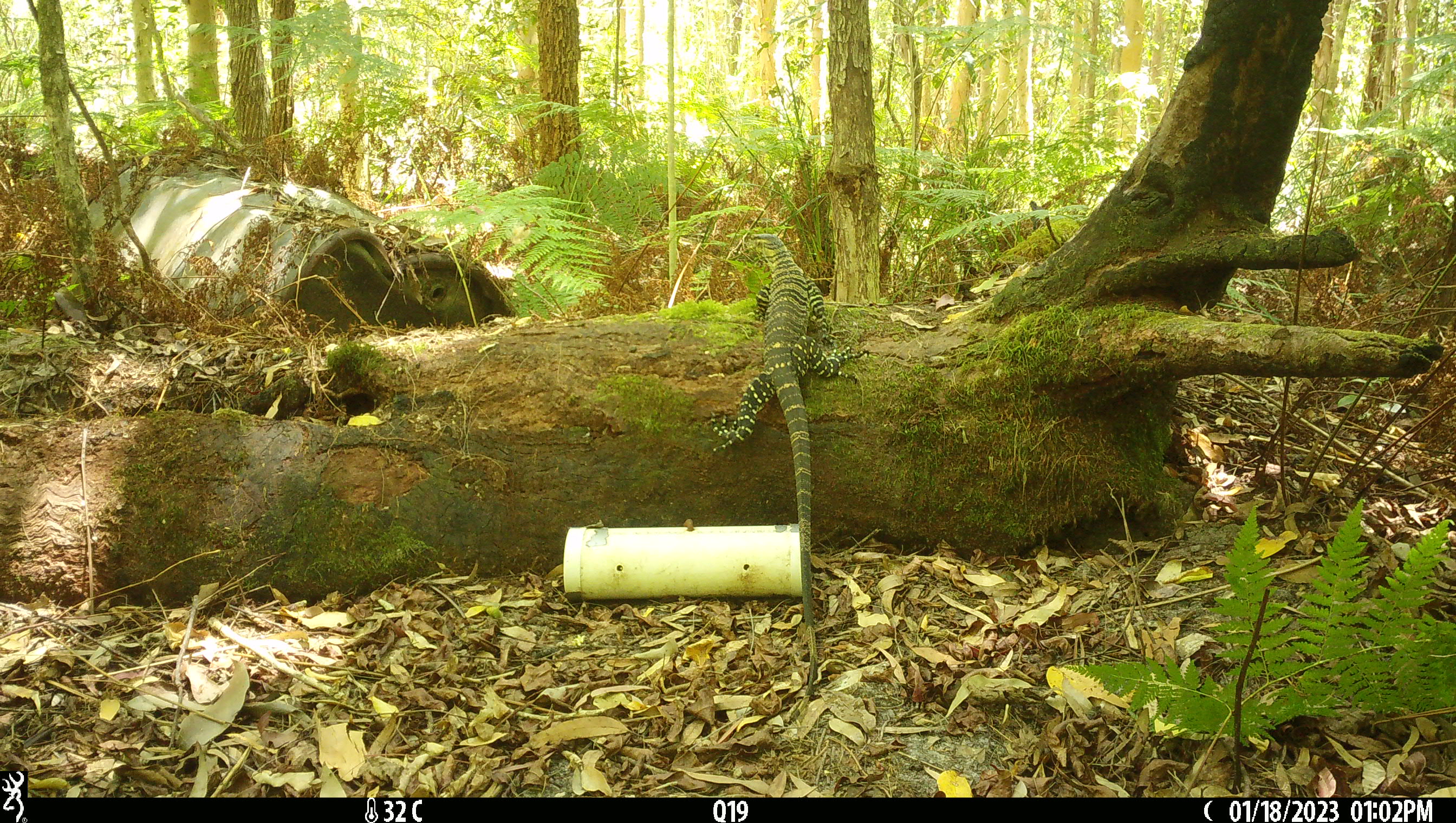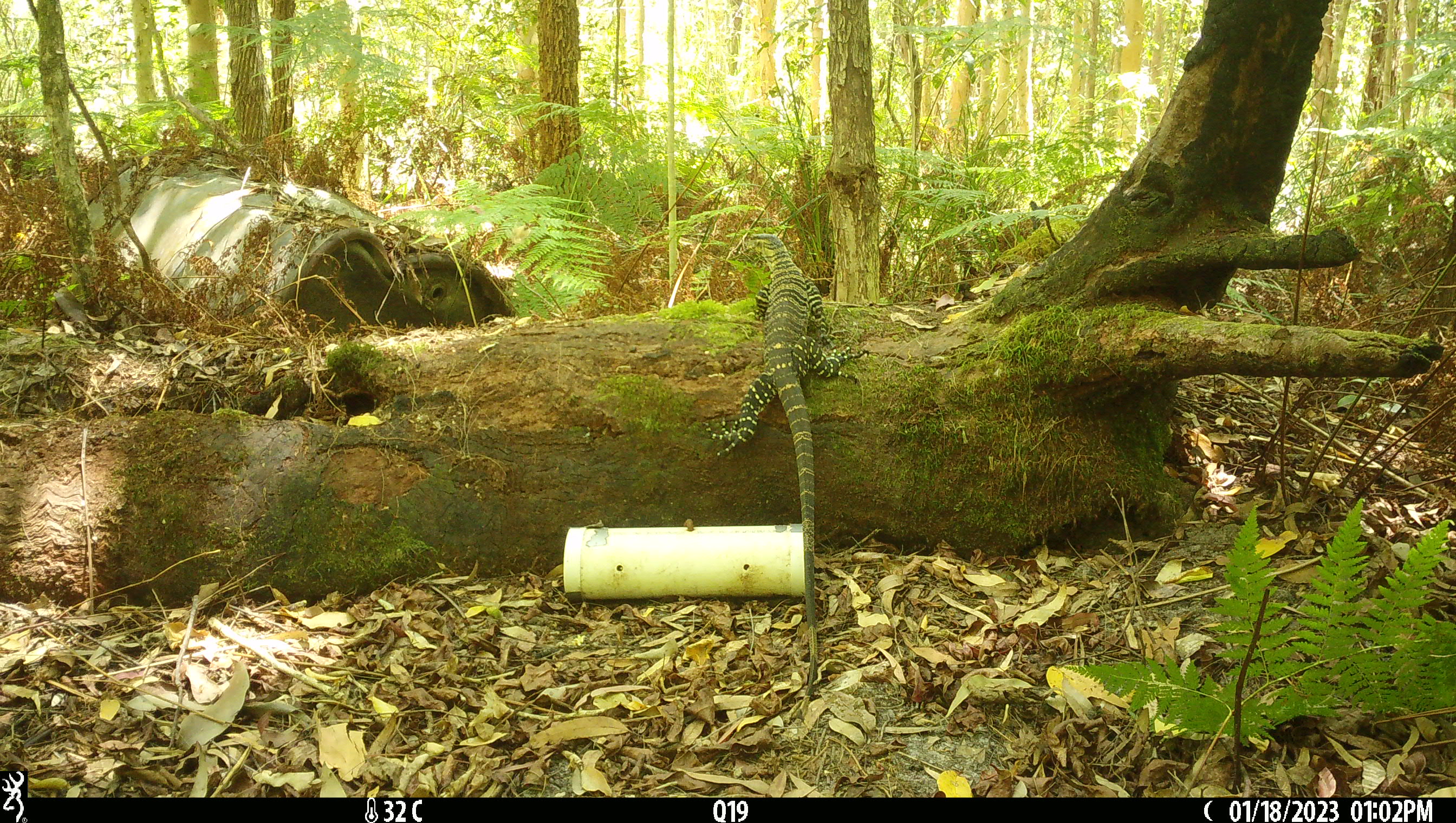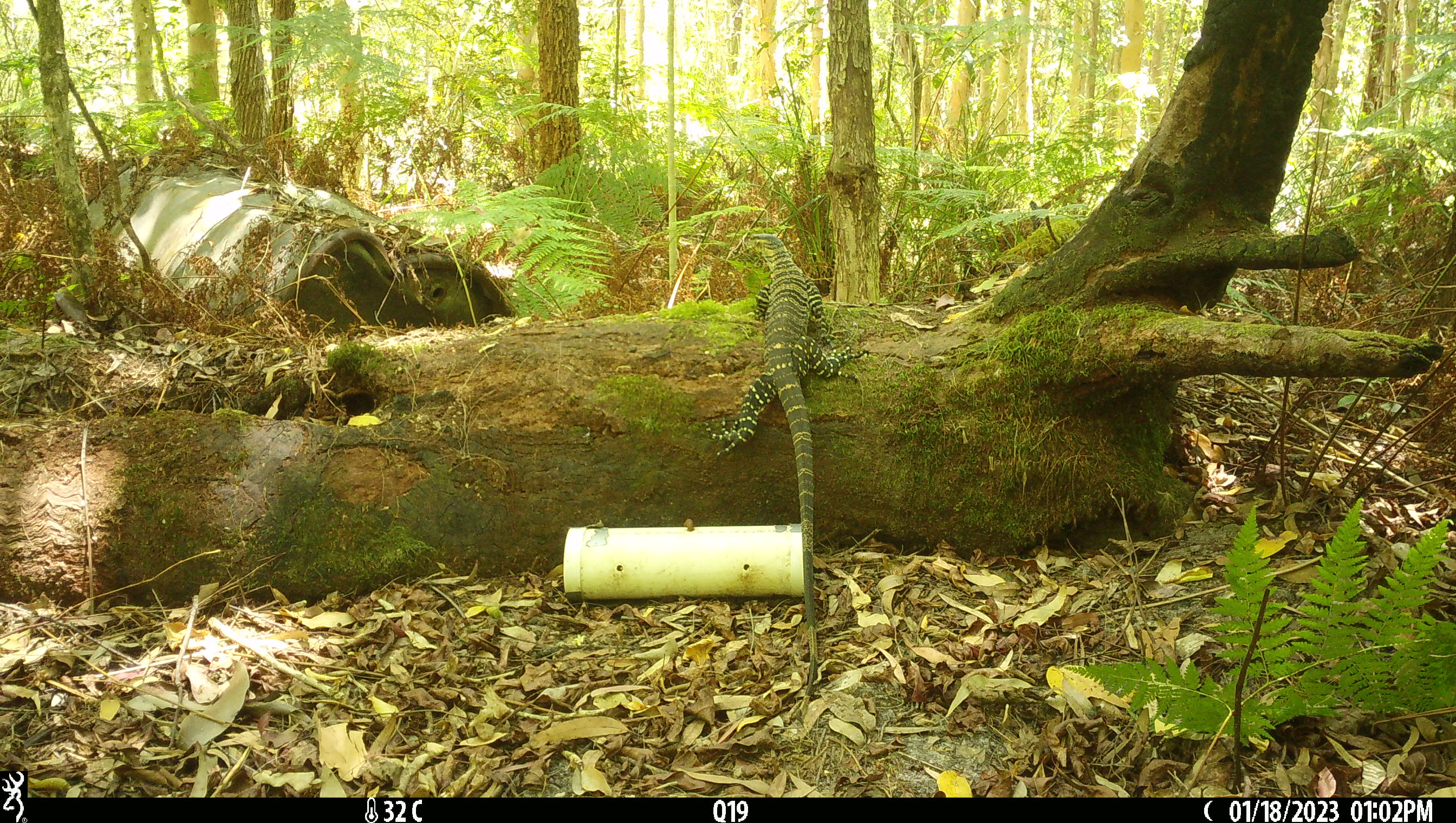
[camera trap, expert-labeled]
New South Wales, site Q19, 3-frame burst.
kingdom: Animalia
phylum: Chordata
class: Reptilia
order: Squamata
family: Varanidae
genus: Varanus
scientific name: Varanus varius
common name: lace monitor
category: goanna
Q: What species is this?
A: Goanna (lace monitor) (Varanus varius).